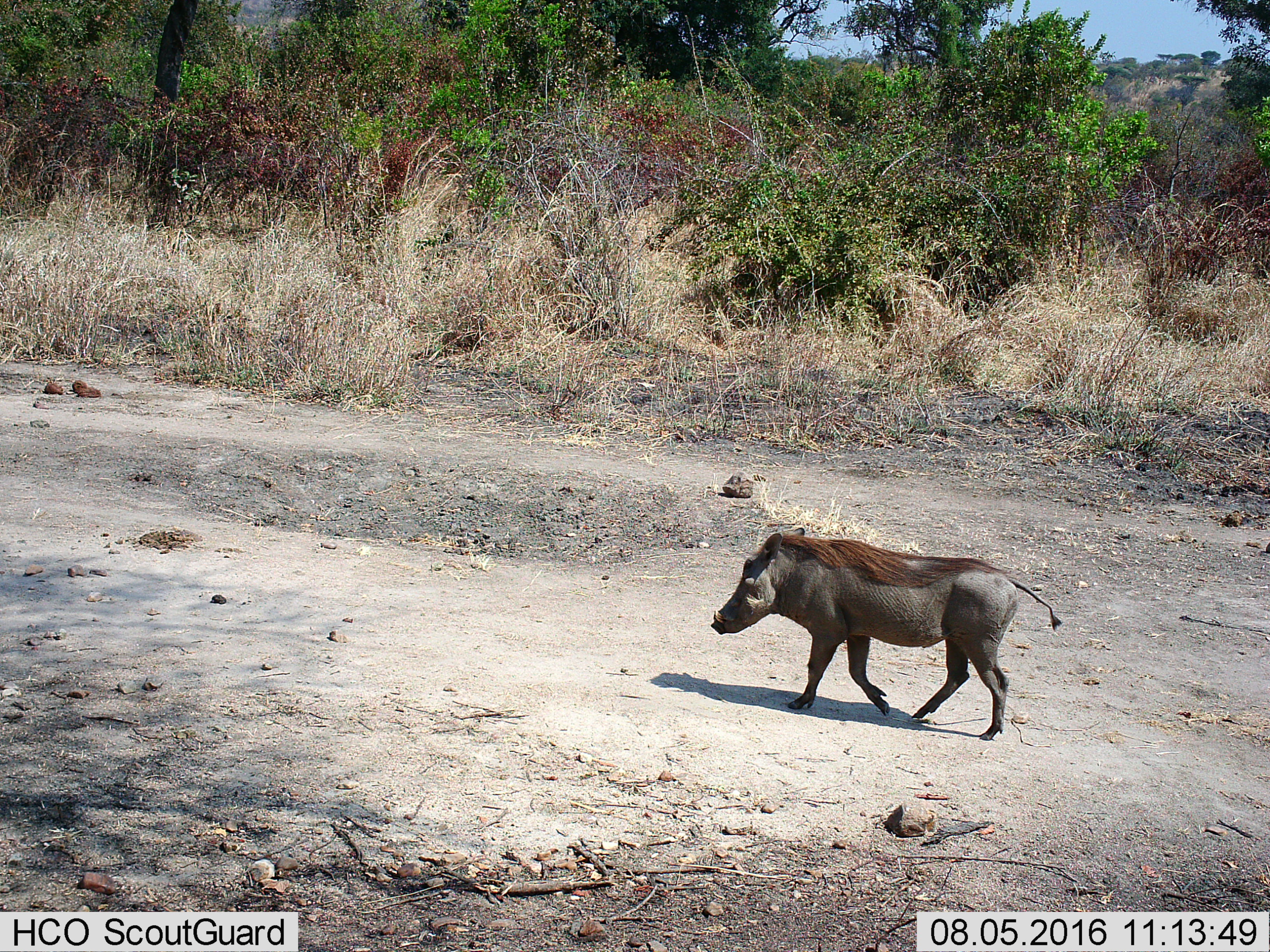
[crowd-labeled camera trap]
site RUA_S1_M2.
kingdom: Animalia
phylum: Chordata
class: Mammalia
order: Artiodactyla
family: Suidae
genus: Phacochoerus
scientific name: Phacochoerus africanus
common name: warthog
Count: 1.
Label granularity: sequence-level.